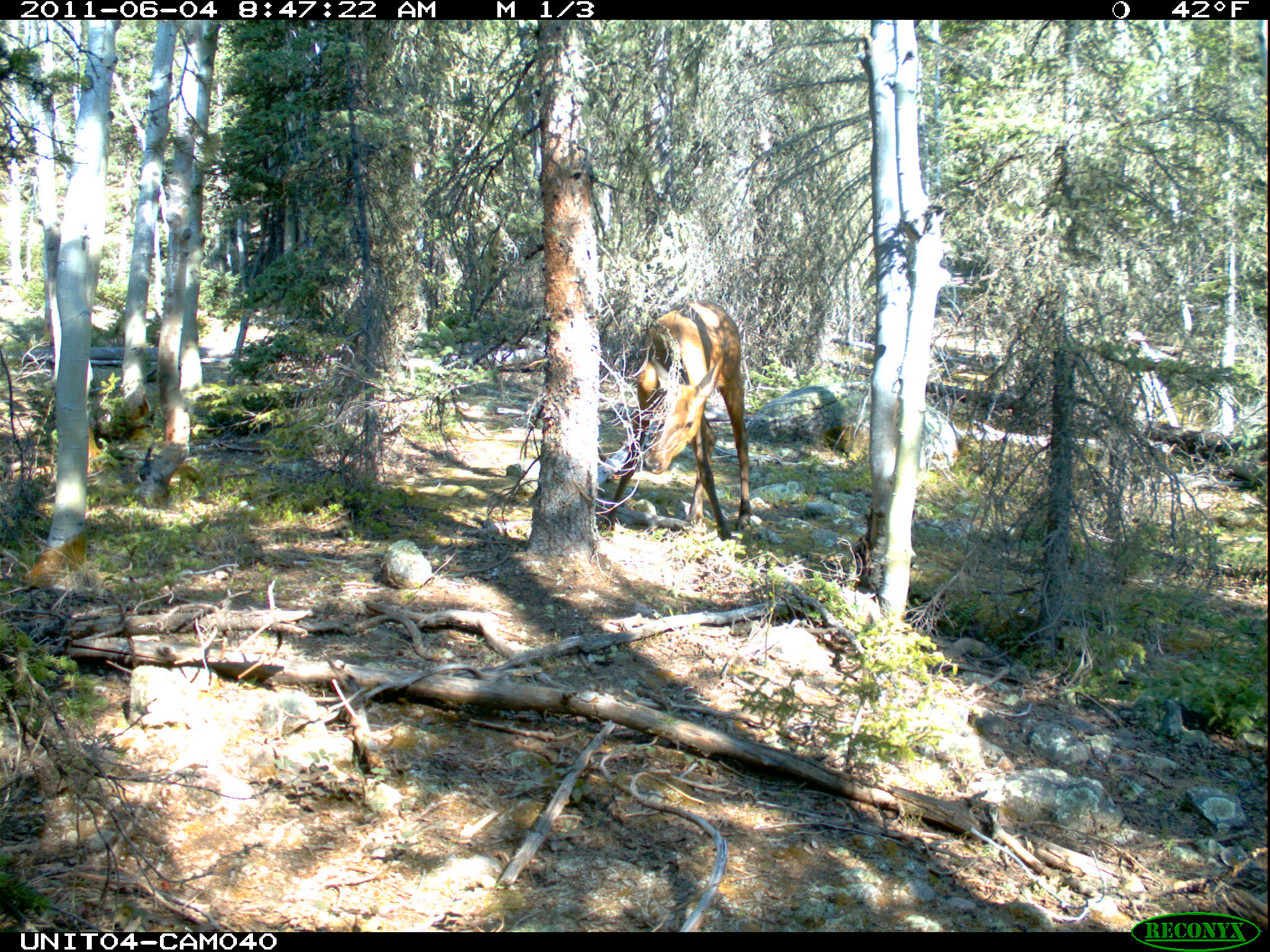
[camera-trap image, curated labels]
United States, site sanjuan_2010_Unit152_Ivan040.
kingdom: Animalia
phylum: Chordata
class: Mammalia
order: Artiodactyla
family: Cervidae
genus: Cervus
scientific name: Cervus elaphus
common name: red deer